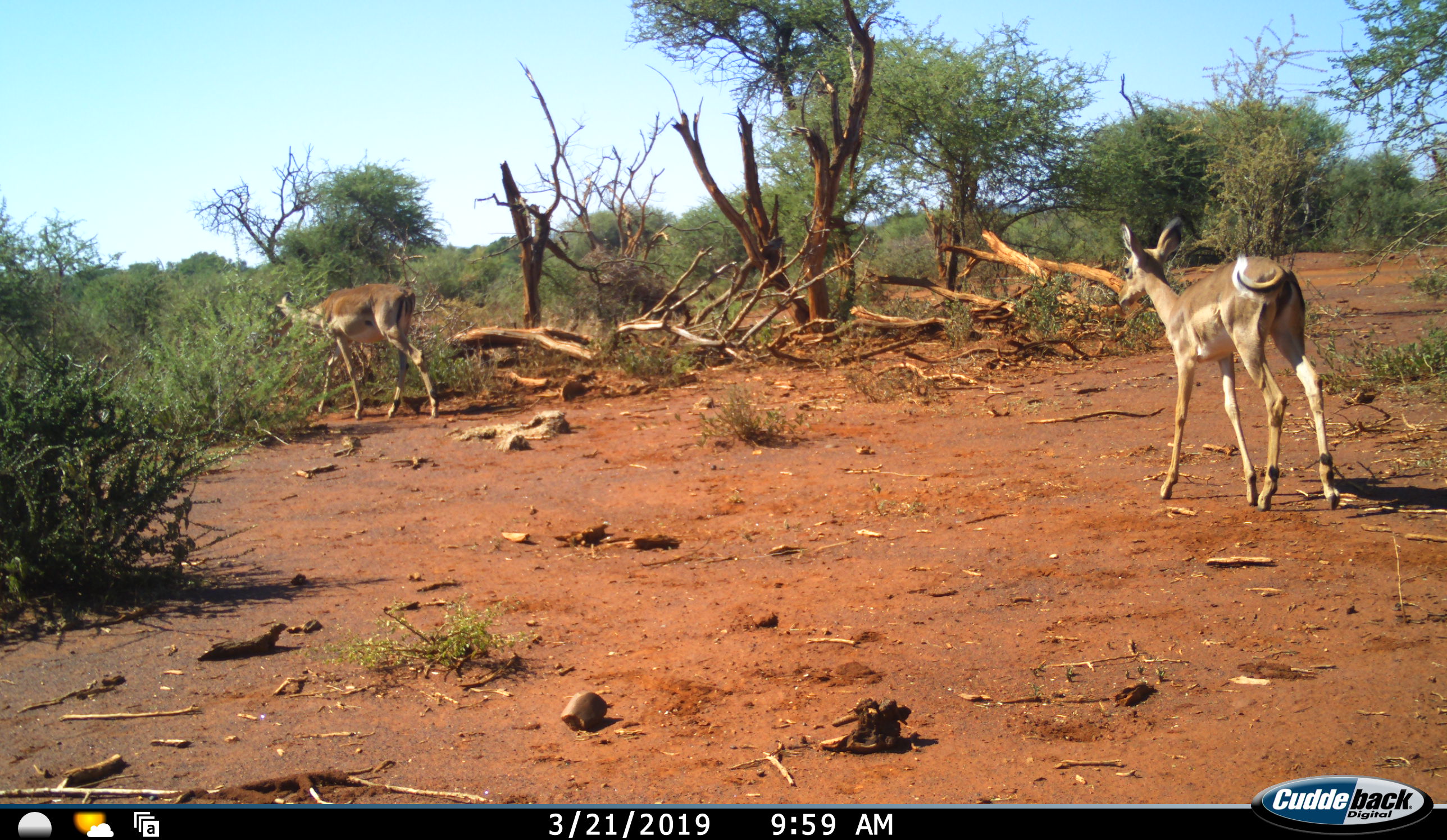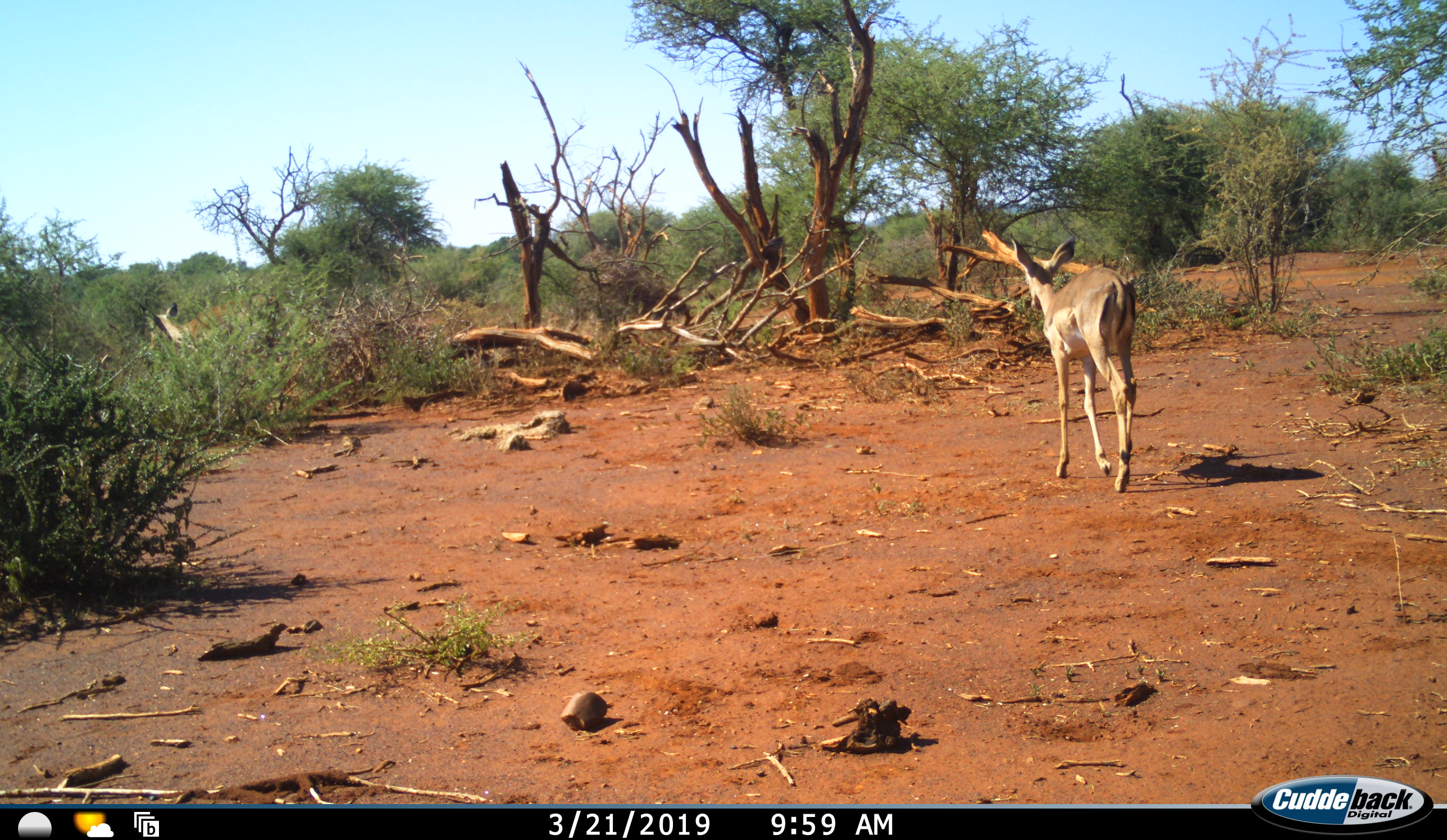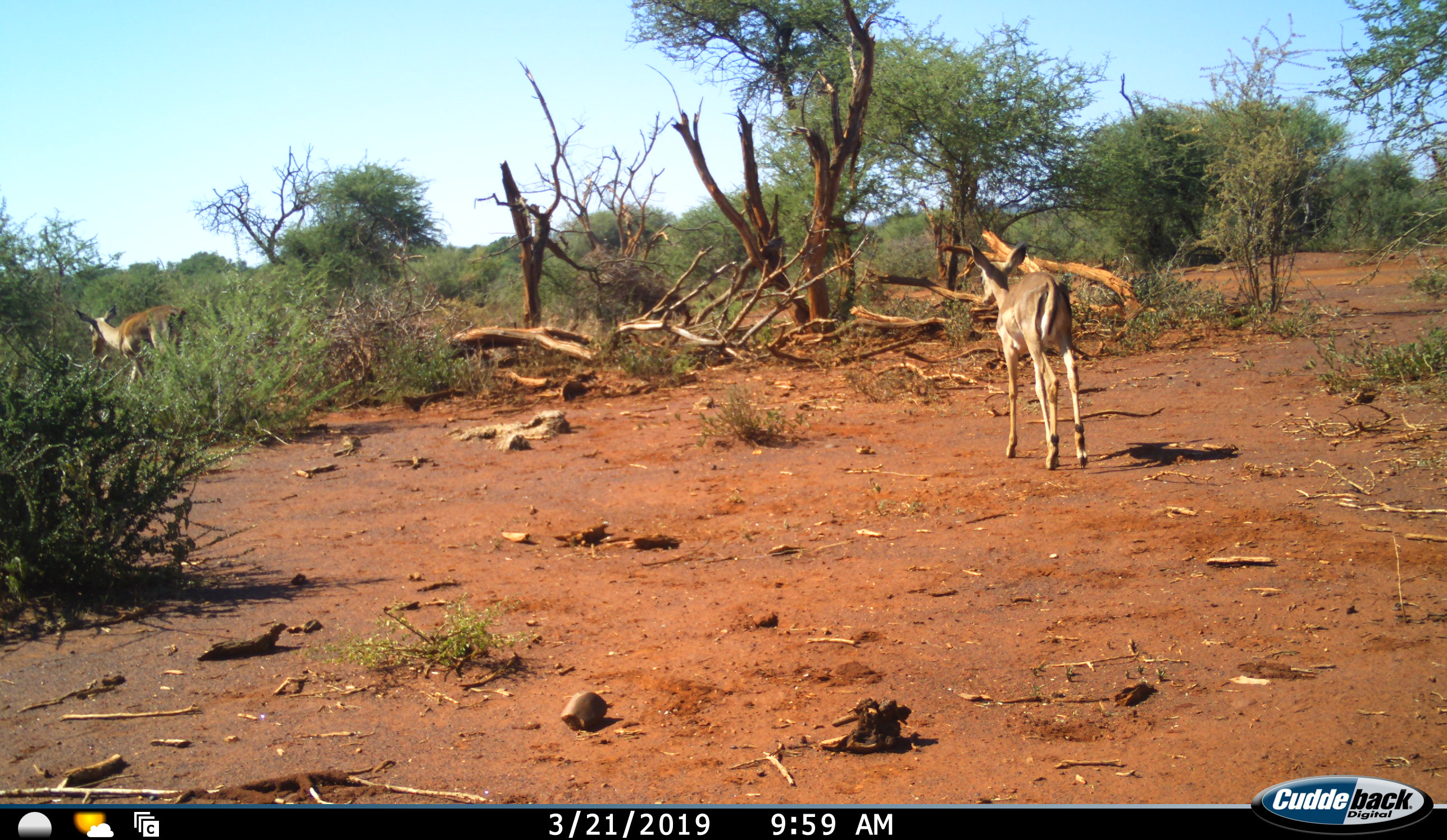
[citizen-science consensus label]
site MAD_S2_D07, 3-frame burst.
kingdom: Animalia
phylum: Chordata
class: Mammalia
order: Artiodactyla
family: Bovidae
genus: Aepyceros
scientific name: Aepyceros melampus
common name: impala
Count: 2.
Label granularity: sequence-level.